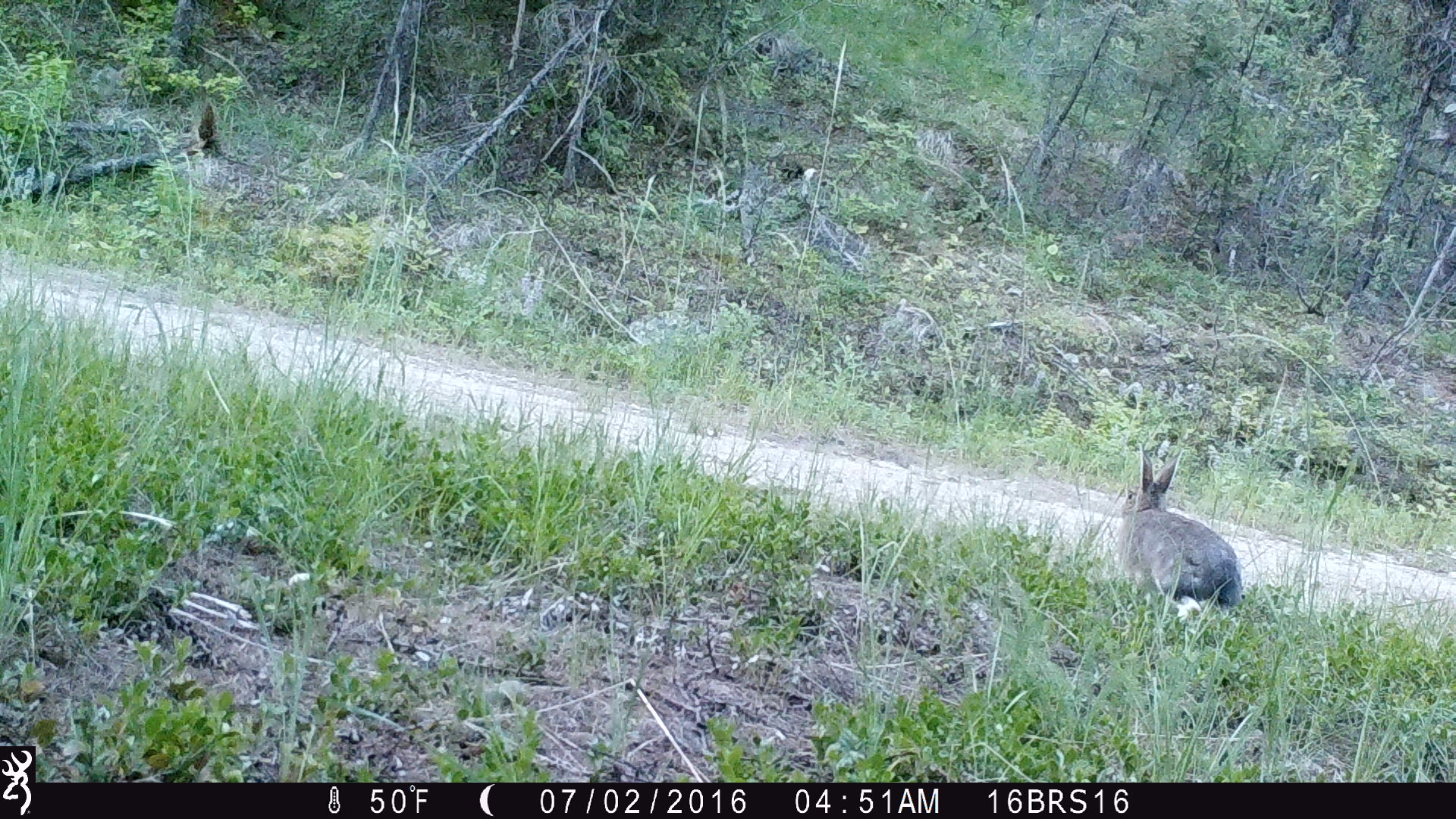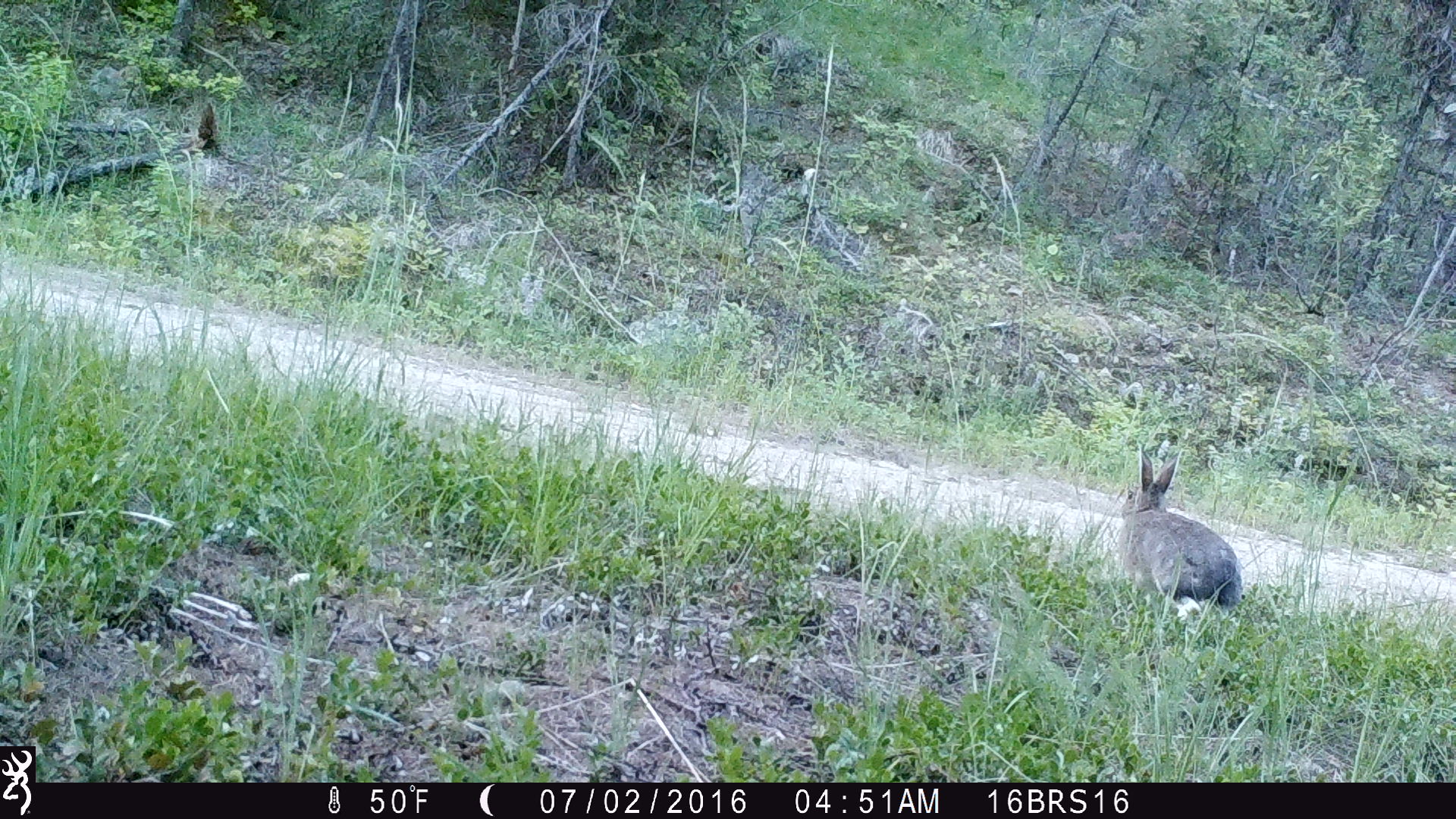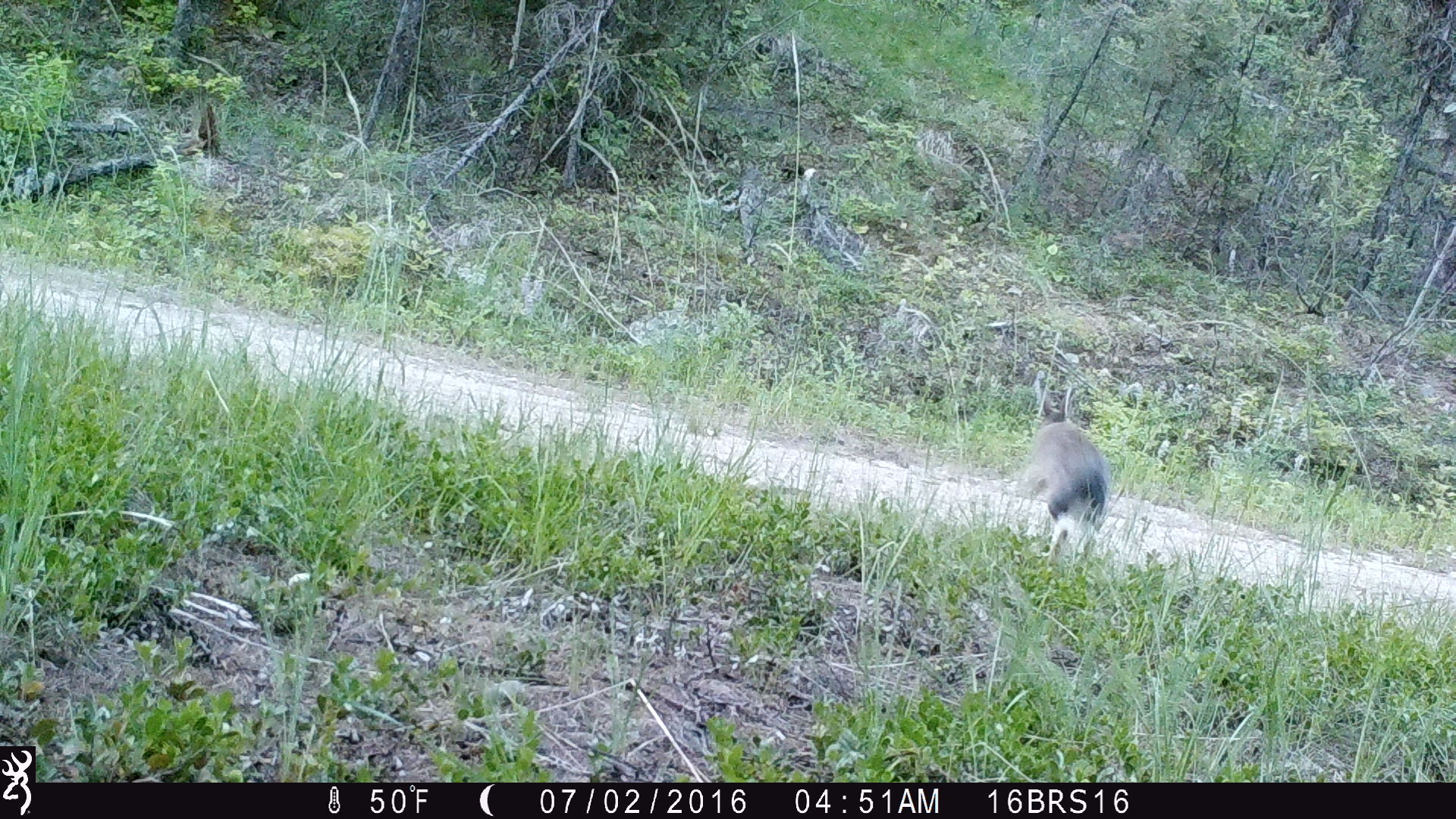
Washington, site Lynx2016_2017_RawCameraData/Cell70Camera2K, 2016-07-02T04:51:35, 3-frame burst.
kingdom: Animalia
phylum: Chordata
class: Mammalia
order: Lagomorpha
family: Leporidae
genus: Lepus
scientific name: Lepus americanus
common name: snowshoe hare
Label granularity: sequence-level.